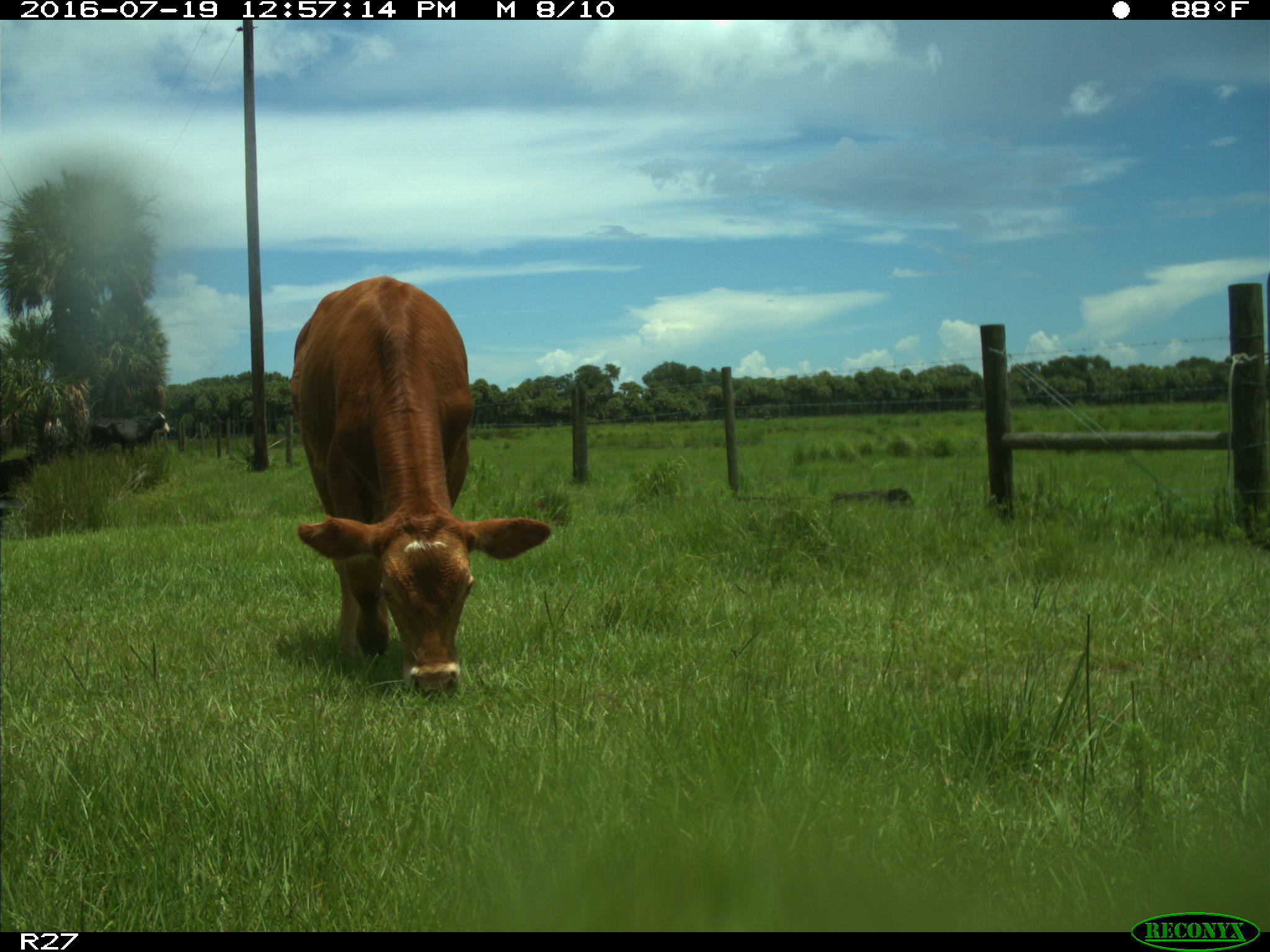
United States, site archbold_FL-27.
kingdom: Animalia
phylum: Chordata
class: Mammalia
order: Artiodactyla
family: Bovidae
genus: Bos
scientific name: Bos taurus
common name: domestic cow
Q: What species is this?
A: Bos taurus (domestic cow).